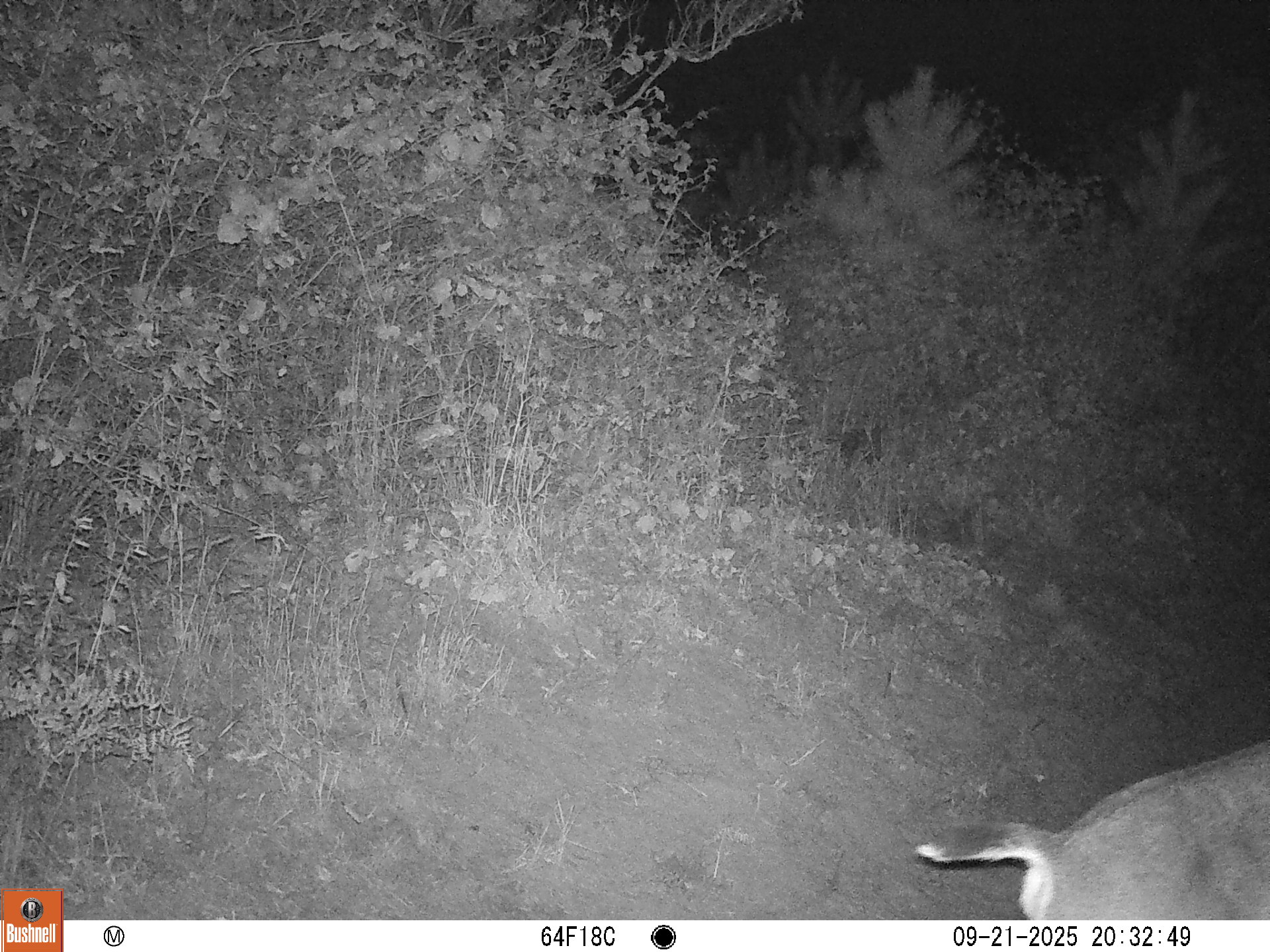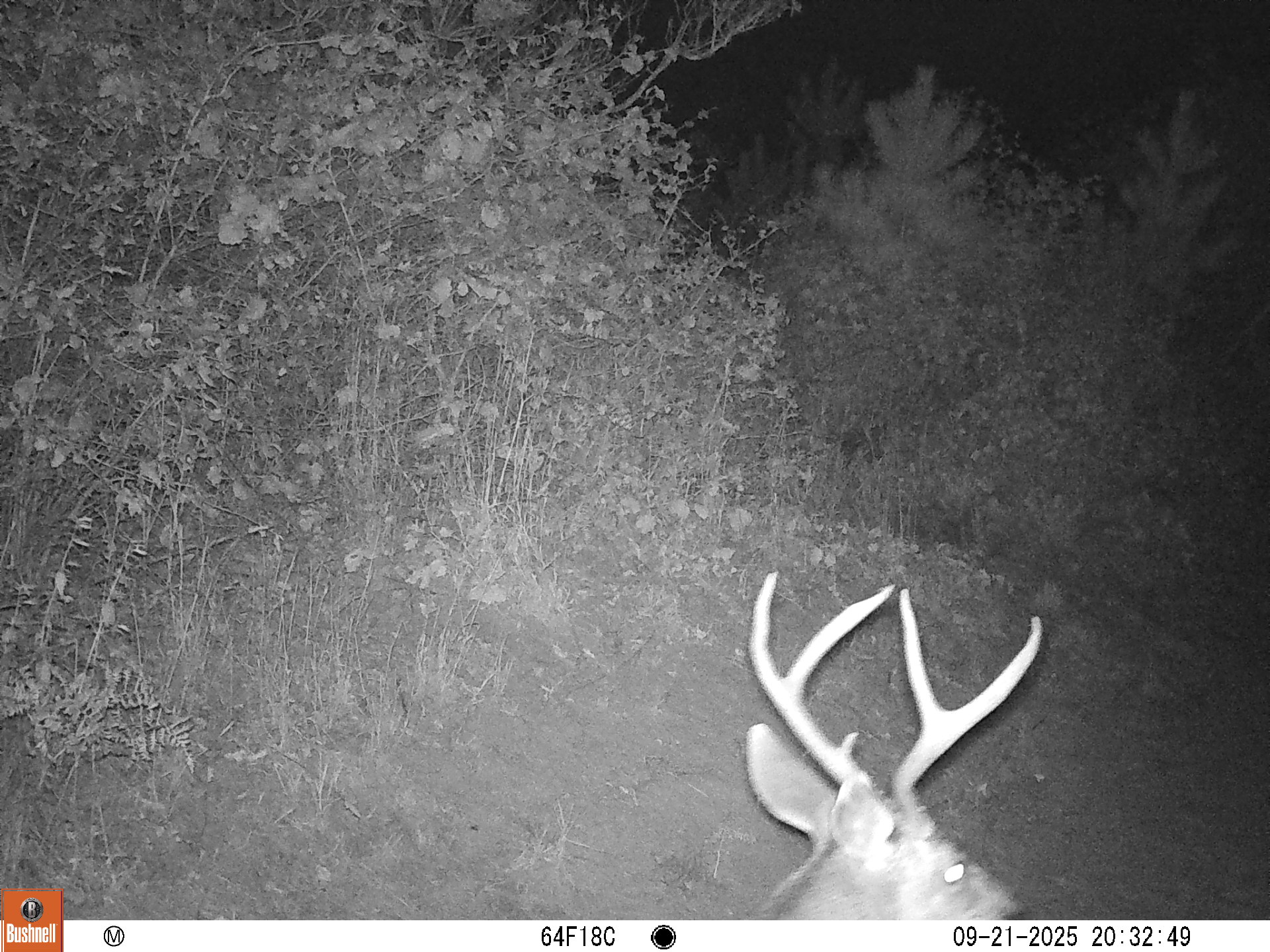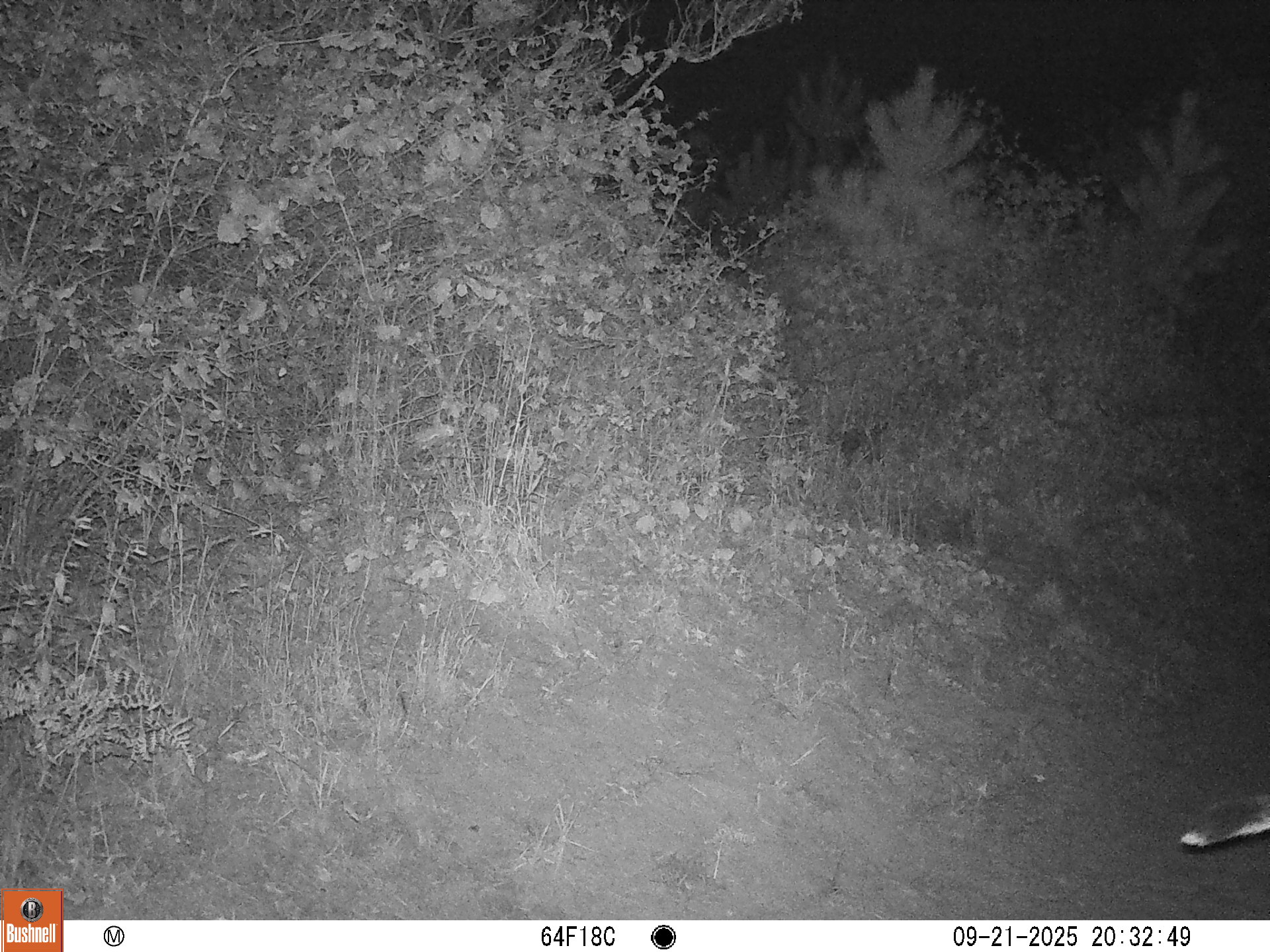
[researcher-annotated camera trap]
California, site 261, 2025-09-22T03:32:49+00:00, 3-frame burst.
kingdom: Animalia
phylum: Chordata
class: Mammalia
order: Artiodactyla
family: Cervidae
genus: Odocoileus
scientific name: Odocoileus hemionus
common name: mule deer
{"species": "mule deer (Odocoileus hemionus)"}